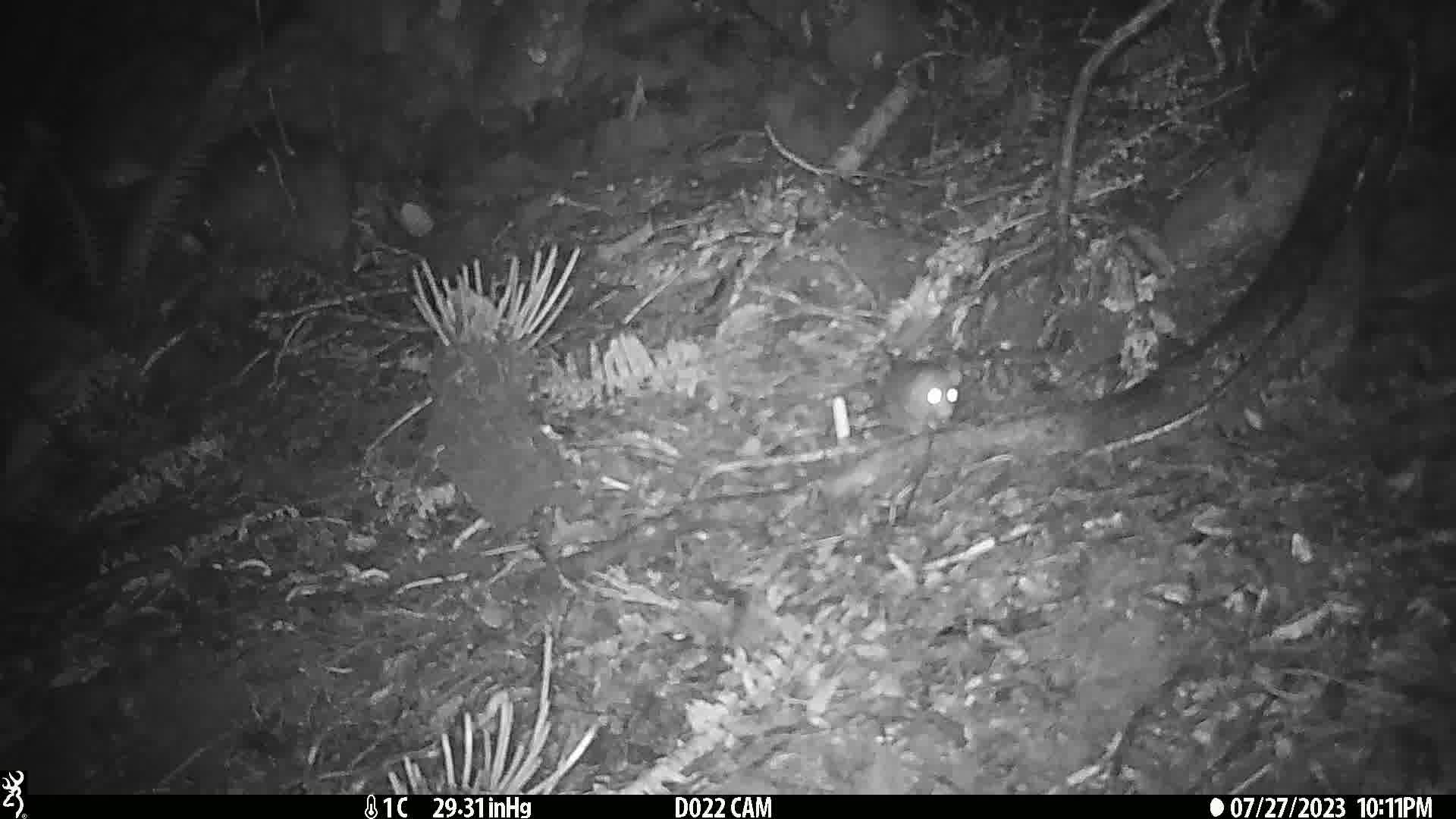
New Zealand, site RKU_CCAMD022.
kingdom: Animalia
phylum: Chordata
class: Mammalia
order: Rodentia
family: Muridae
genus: Rattus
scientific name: Rattus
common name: rat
Rat (Rattus).